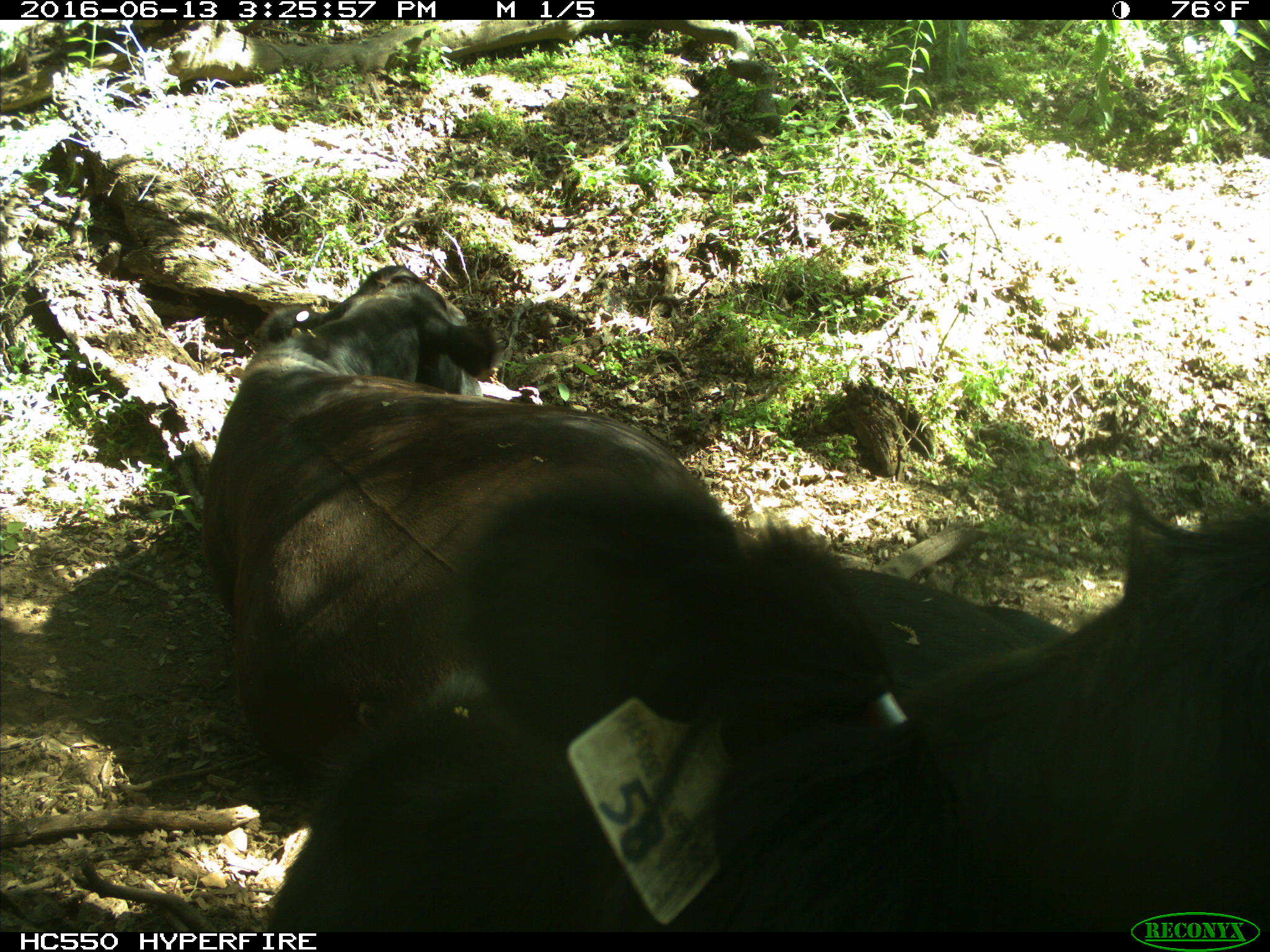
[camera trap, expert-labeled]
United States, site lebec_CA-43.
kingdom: Animalia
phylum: Chordata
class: Mammalia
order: Artiodactyla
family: Bovidae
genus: Bos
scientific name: Bos taurus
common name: domestic cow